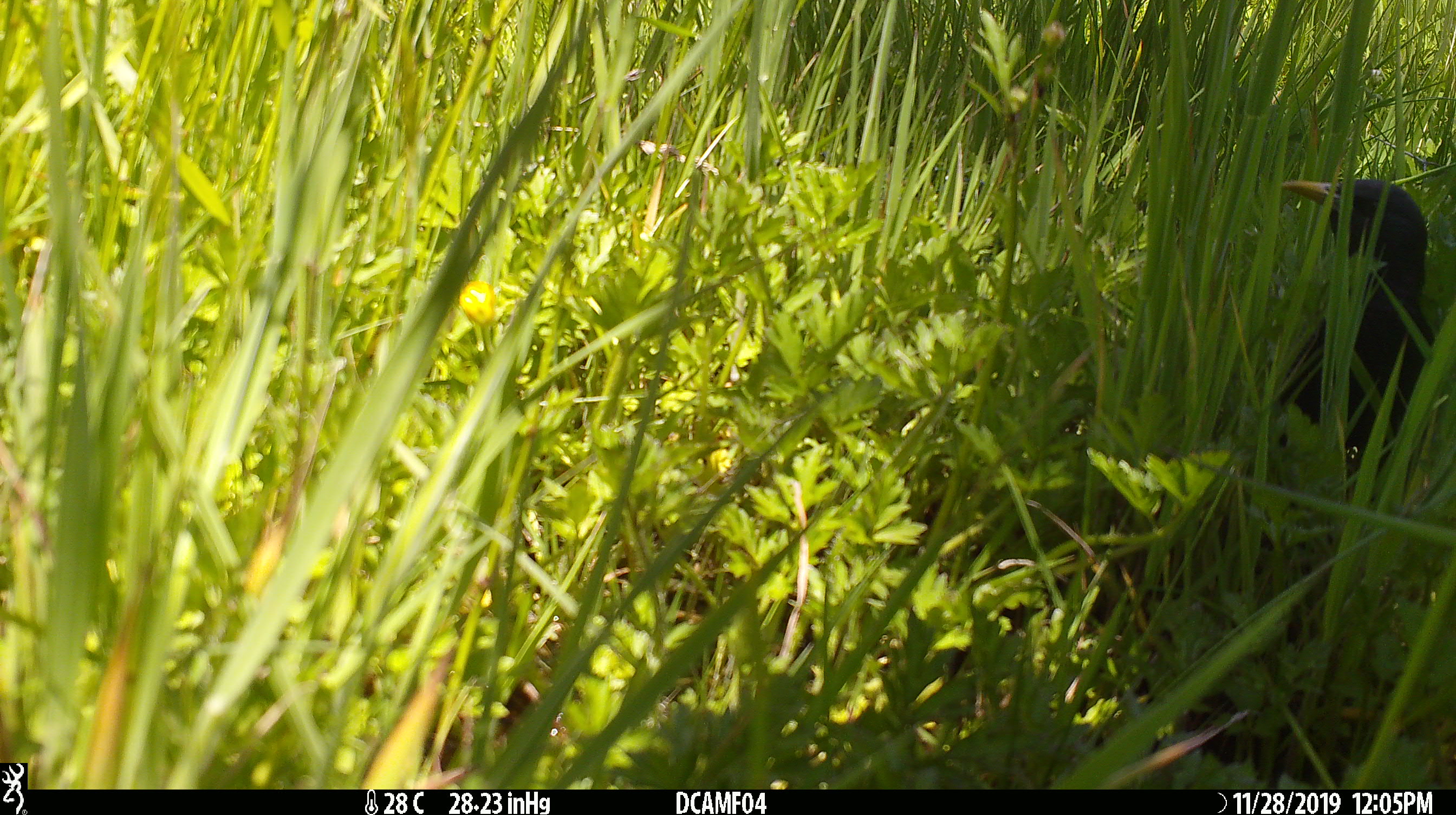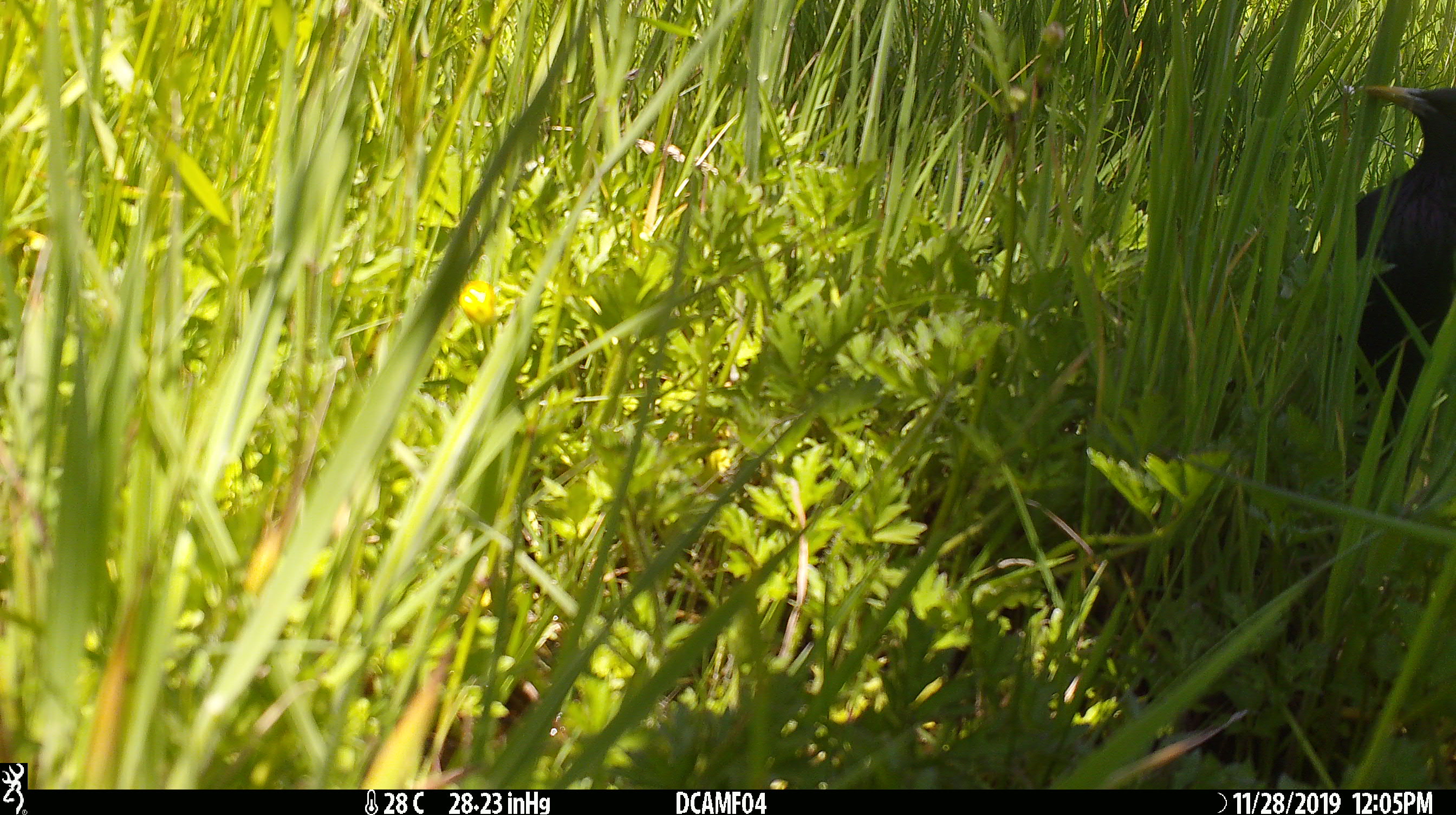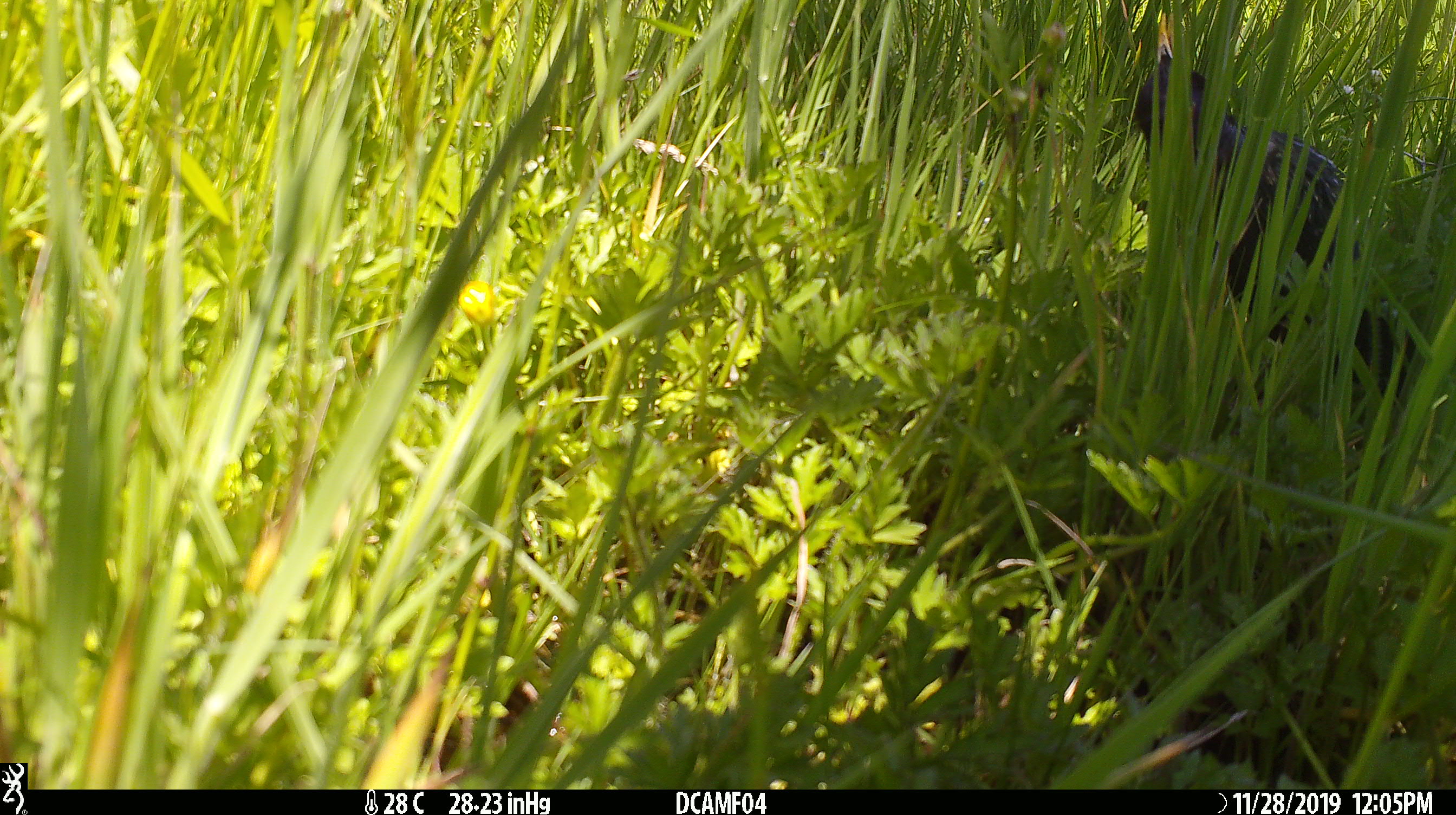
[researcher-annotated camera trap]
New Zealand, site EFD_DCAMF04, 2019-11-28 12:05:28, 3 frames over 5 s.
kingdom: Animalia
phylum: Chordata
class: Aves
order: Passeriformes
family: Sturnidae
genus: Sturnus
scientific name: Sturnus vulgaris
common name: european starling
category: starling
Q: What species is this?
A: Starling (european starling) (Sturnus vulgaris).